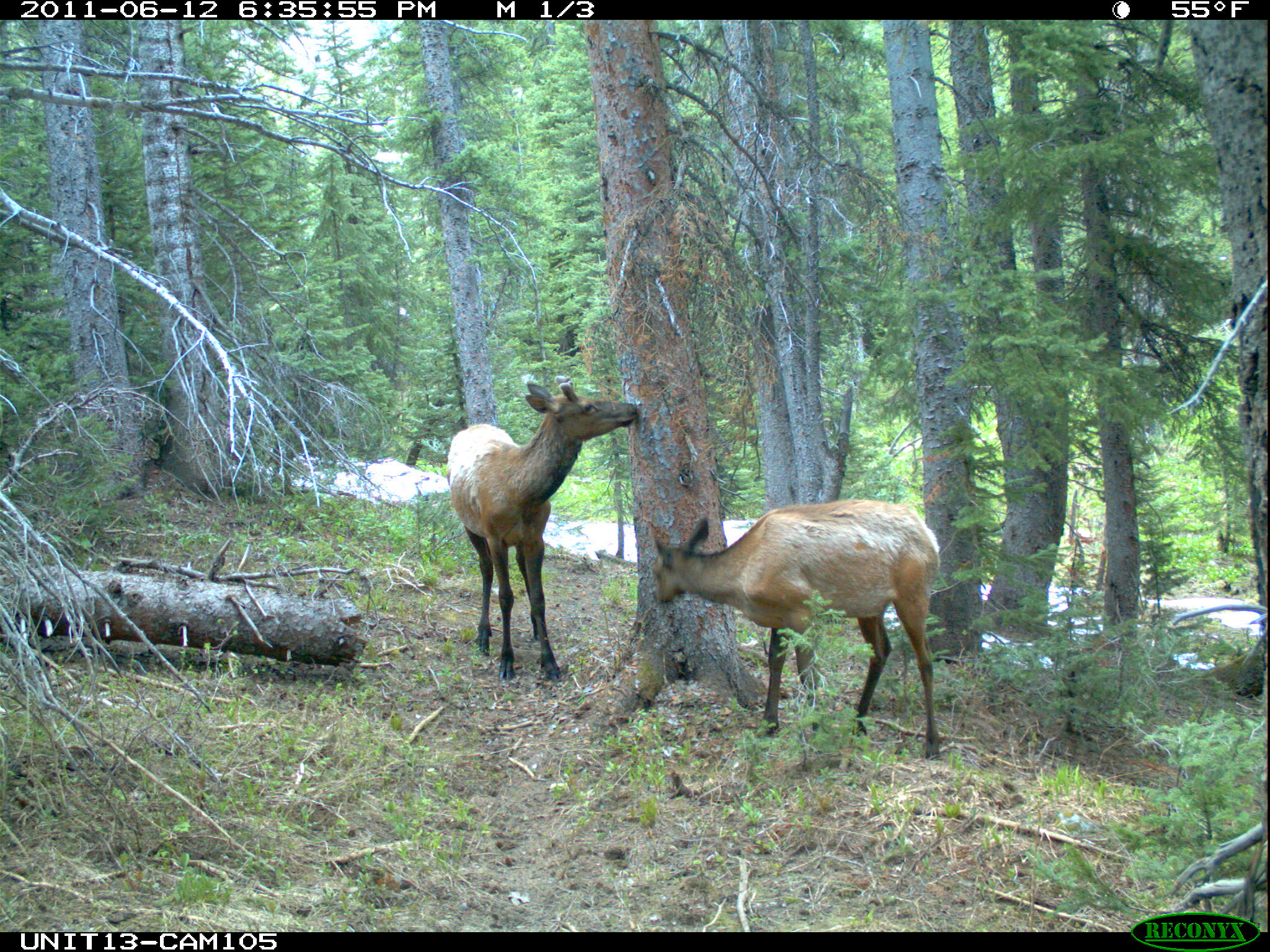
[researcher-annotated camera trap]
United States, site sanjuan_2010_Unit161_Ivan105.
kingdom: Animalia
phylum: Chordata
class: Mammalia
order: Artiodactyla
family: Cervidae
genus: Cervus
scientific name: Cervus elaphus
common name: red deer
Cervus elaphus (red deer).